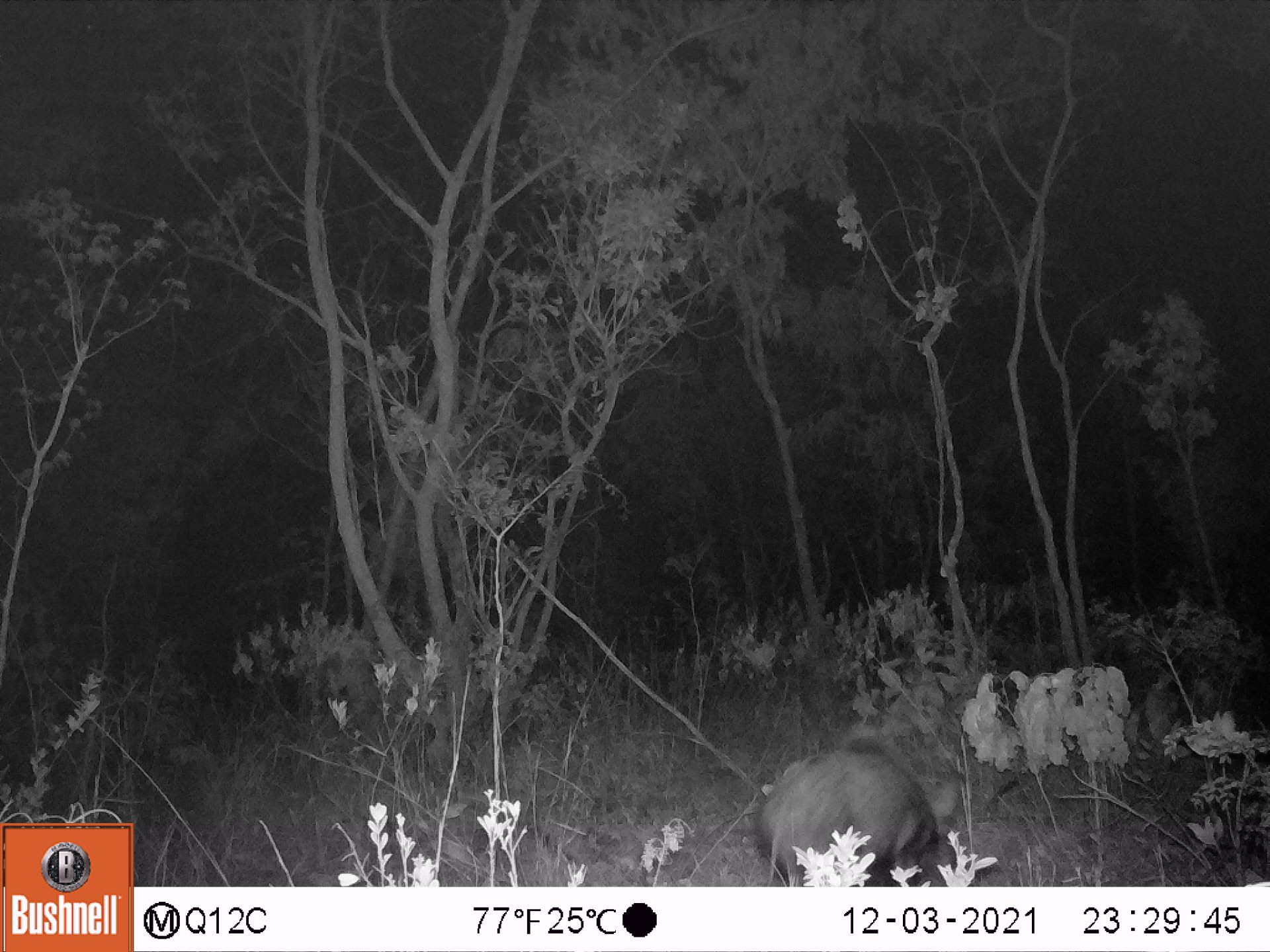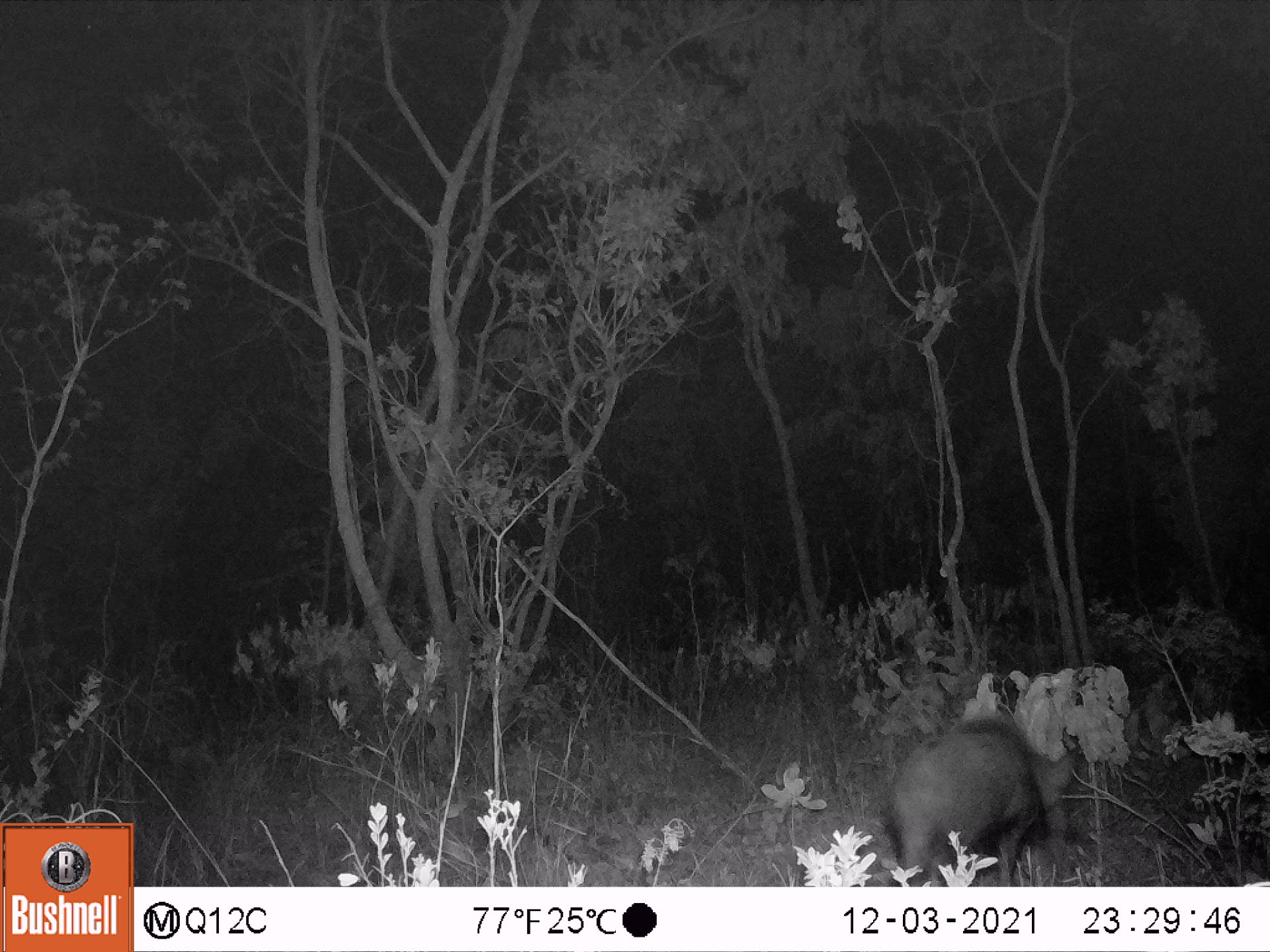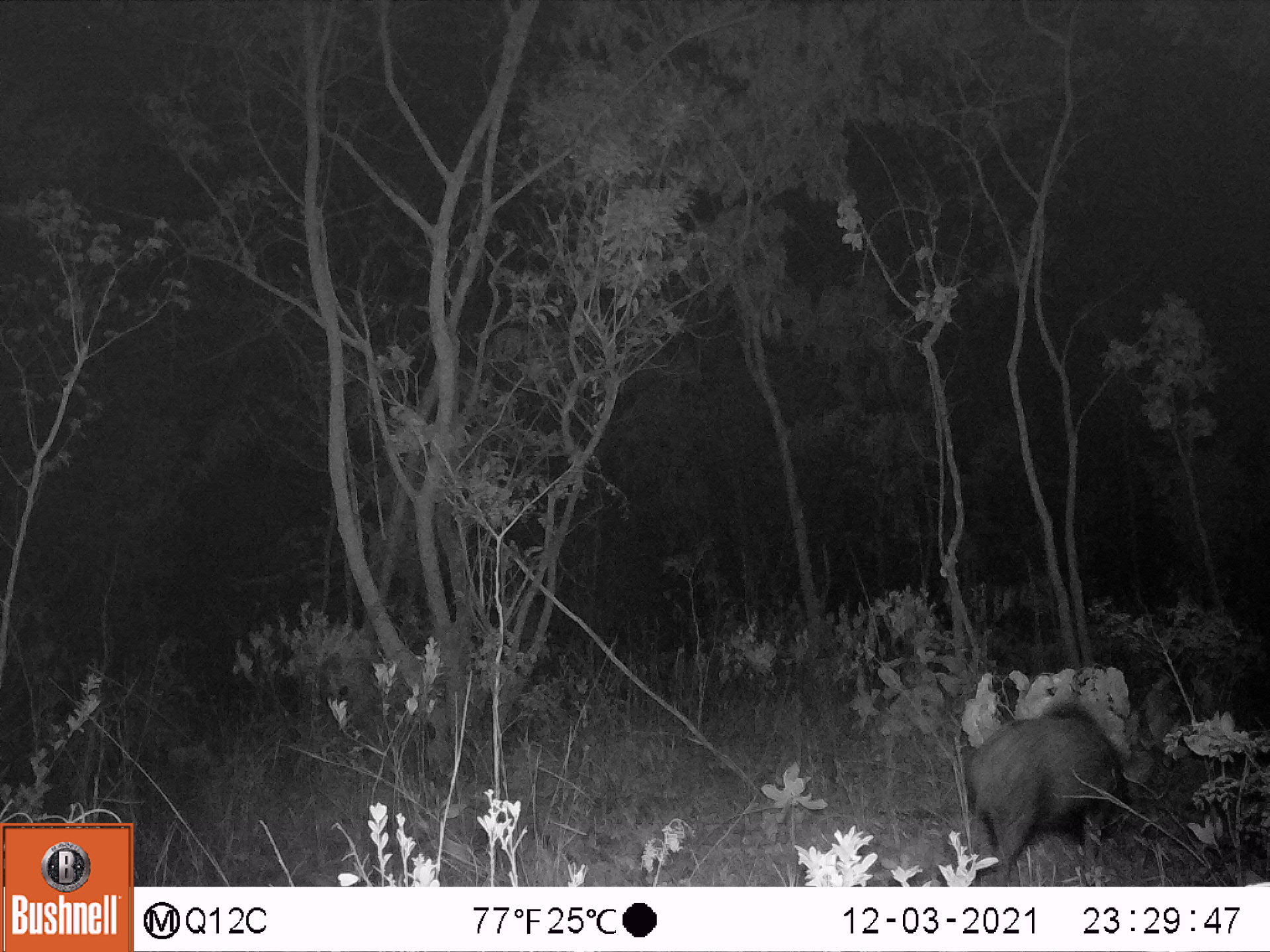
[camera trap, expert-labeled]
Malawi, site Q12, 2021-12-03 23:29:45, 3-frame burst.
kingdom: Animalia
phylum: Chordata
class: Mammalia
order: Artiodactyla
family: Suidae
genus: Potamochoerus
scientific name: Potamochoerus larvatus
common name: bushpig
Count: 1.